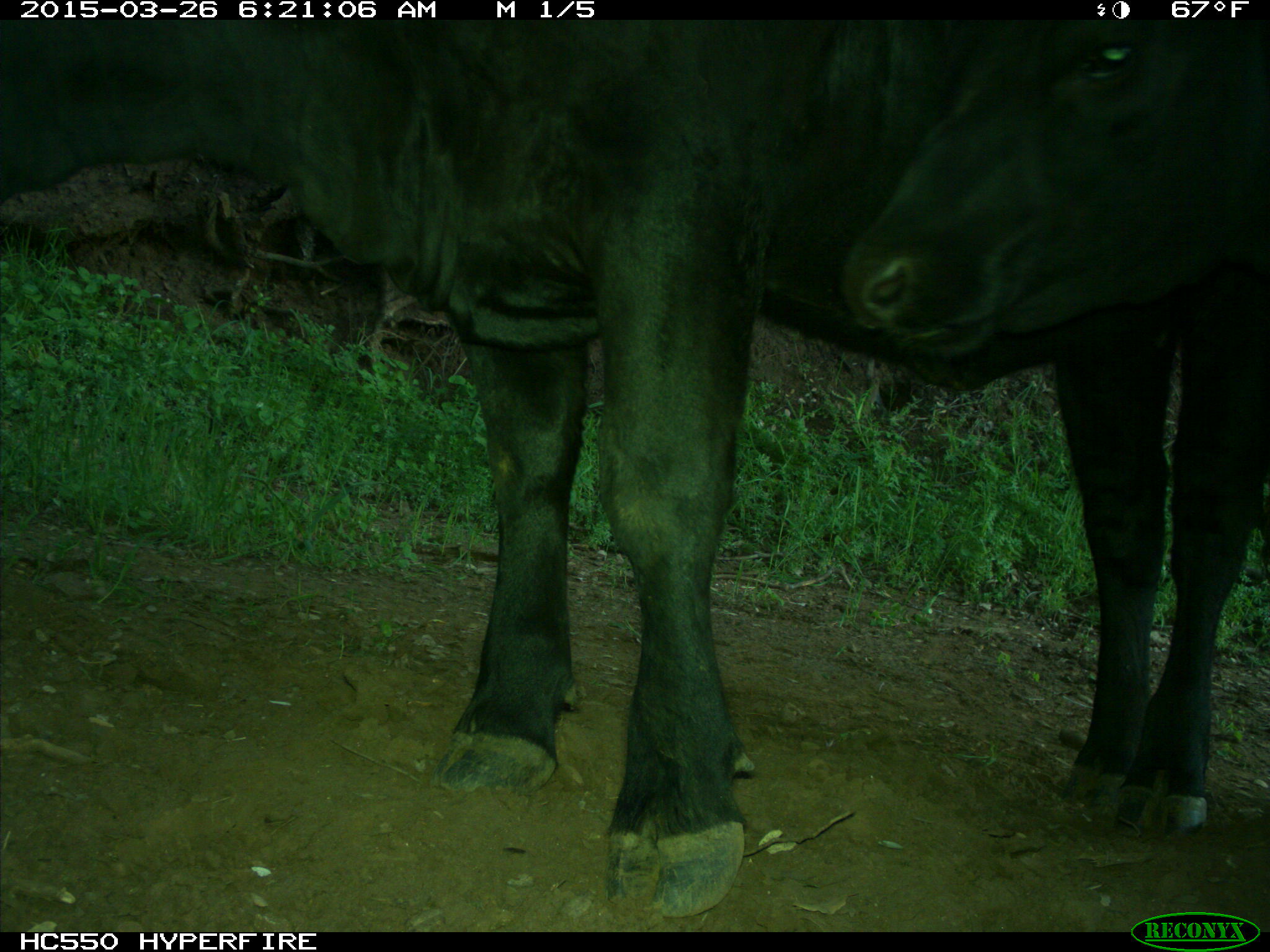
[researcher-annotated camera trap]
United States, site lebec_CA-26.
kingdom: Animalia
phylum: Chordata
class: Mammalia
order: Artiodactyla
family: Bovidae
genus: Bos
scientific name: Bos taurus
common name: domestic cow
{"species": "Bos taurus (domestic cow)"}